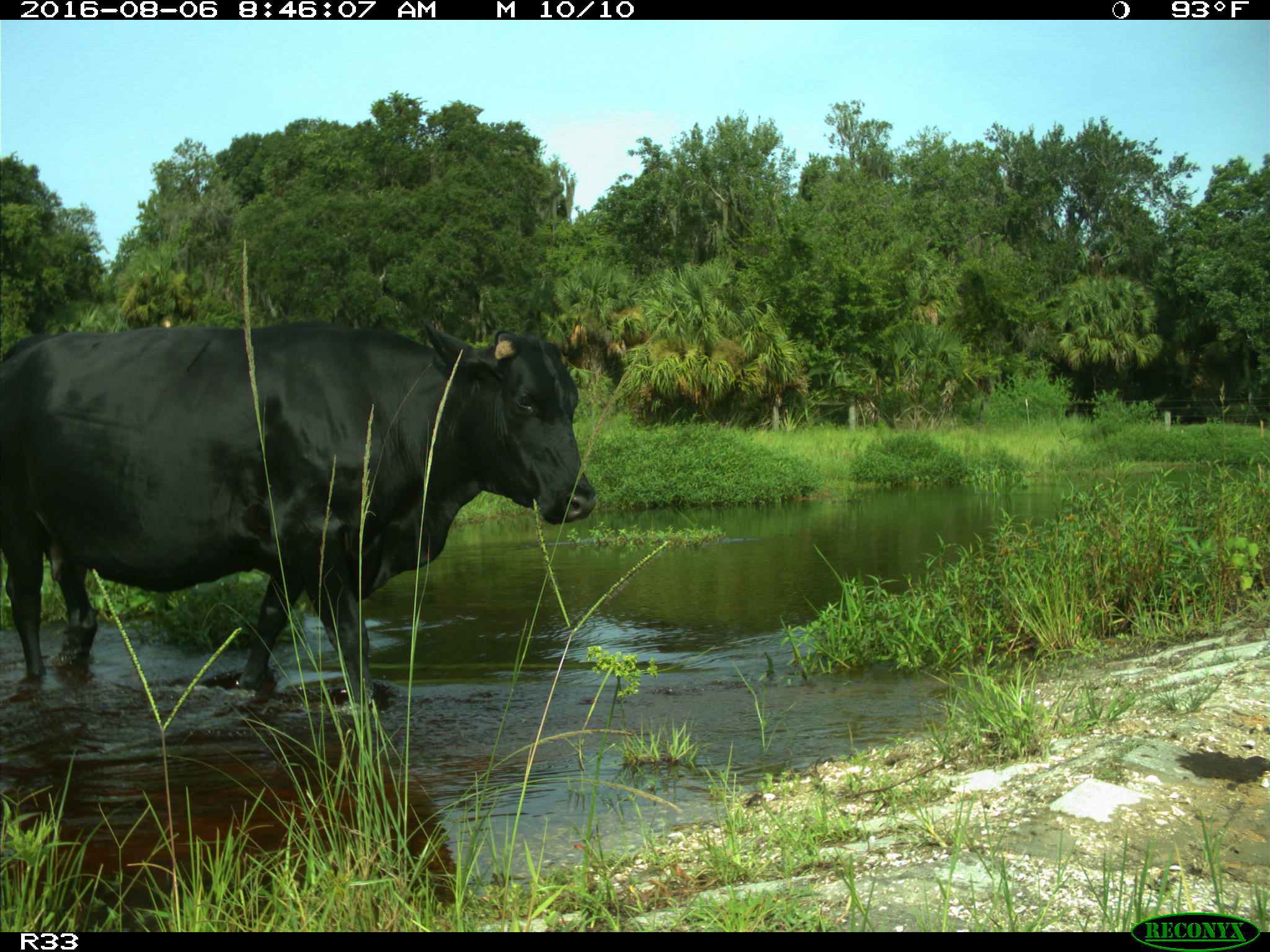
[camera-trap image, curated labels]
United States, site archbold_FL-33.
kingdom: Animalia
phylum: Chordata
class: Mammalia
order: Artiodactyla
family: Bovidae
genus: Bos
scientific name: Bos taurus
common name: domestic cow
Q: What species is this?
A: Bos taurus (domestic cow).